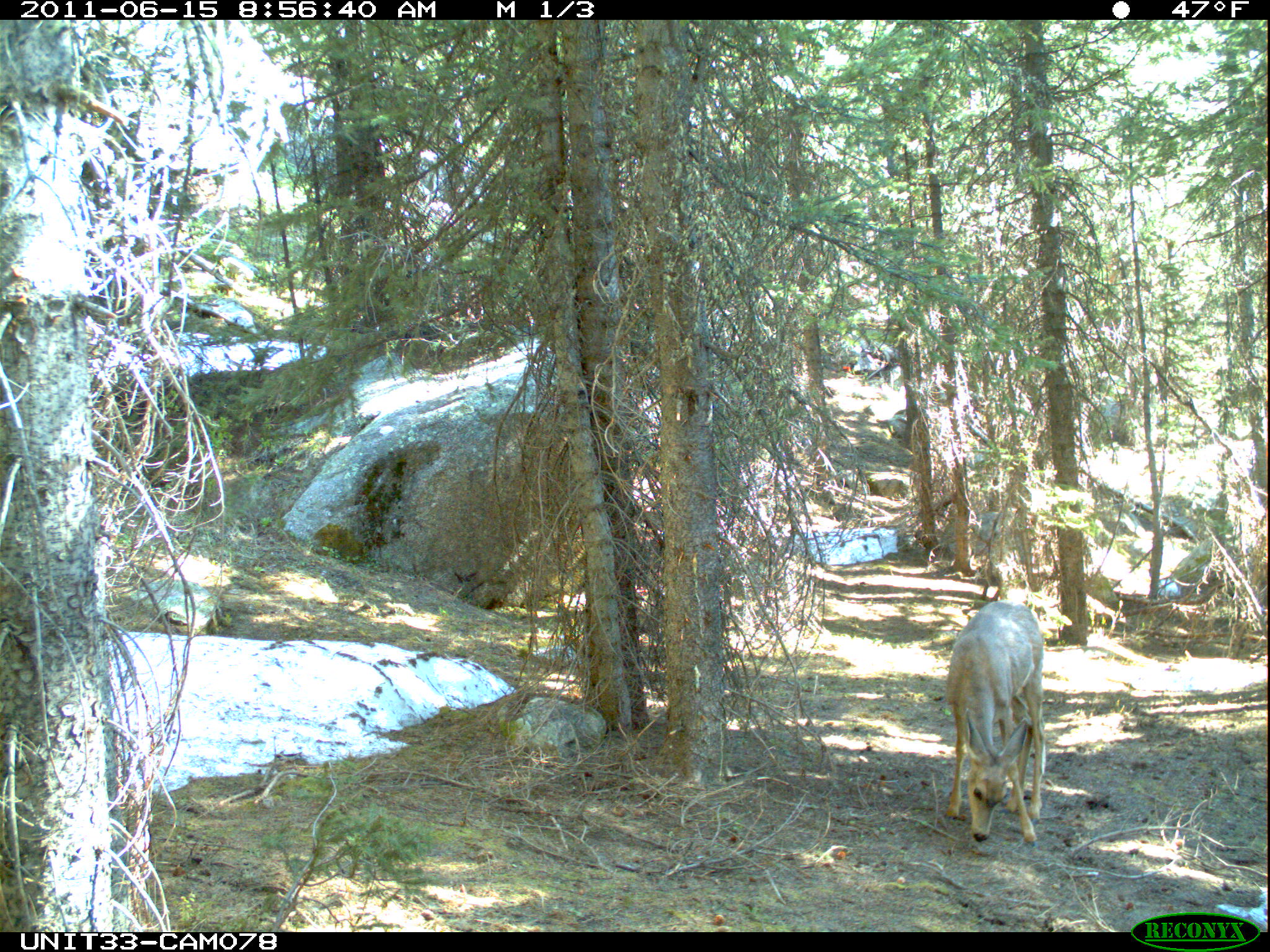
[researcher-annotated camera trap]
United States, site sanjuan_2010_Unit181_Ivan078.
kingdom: Animalia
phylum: Chordata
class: Mammalia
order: Artiodactyla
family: Cervidae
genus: Odocoileus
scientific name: Odocoileus hemionus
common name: mule deer